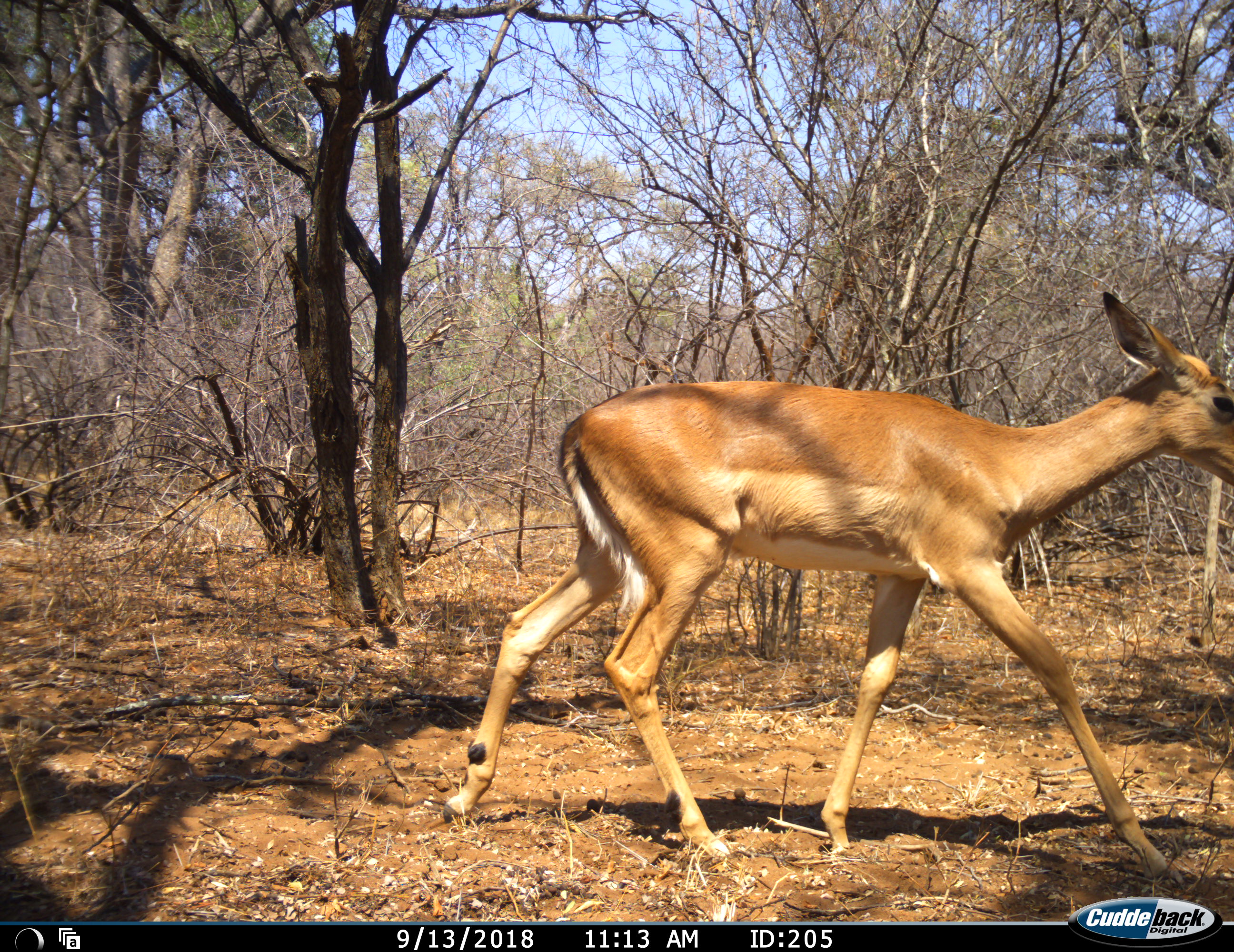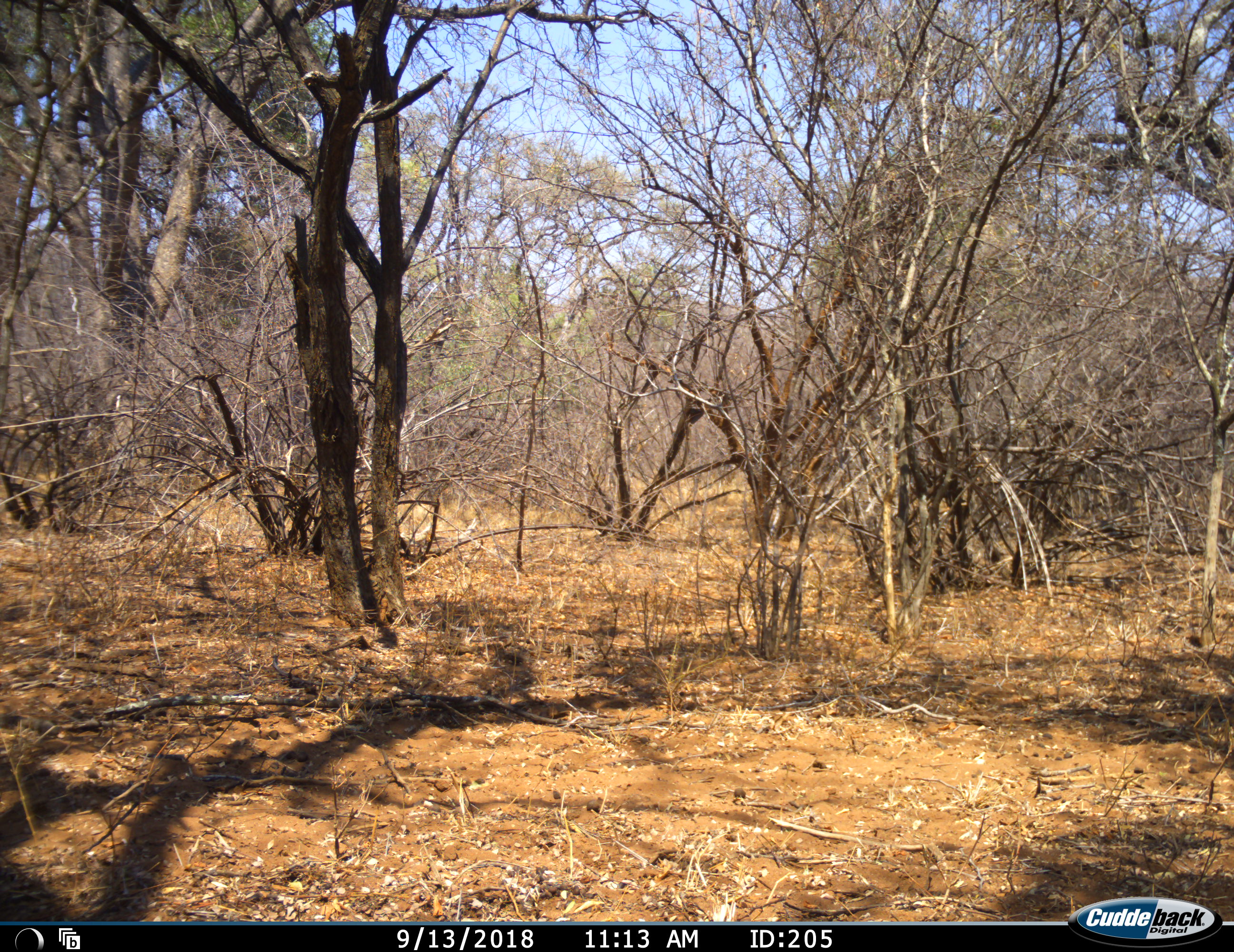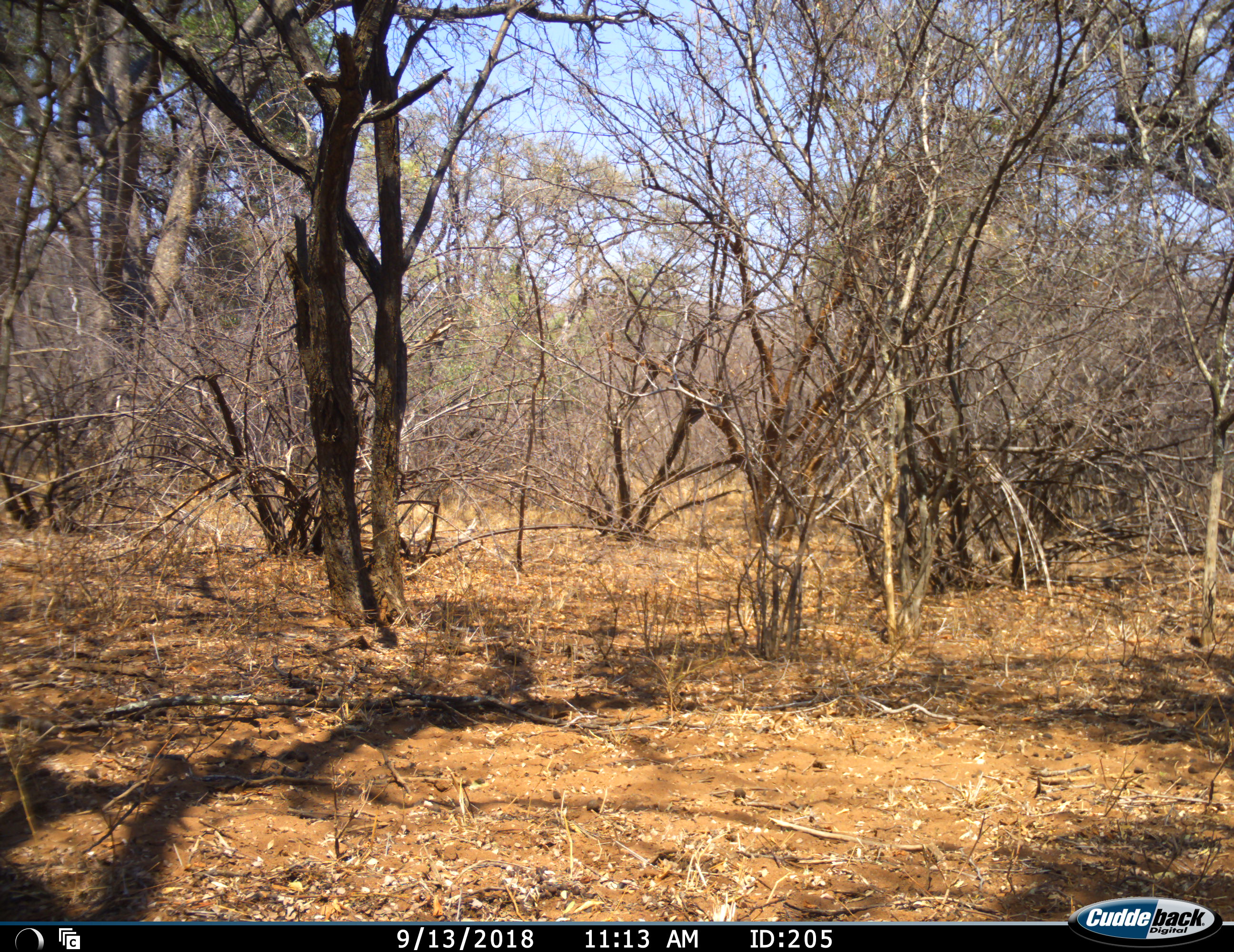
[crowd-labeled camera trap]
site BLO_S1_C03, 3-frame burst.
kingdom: Animalia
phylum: Chordata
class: Mammalia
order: Artiodactyla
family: Bovidae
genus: Aepyceros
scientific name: Aepyceros melampus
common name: impala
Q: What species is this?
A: Impala (Aepyceros melampus).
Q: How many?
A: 1.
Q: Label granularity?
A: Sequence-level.